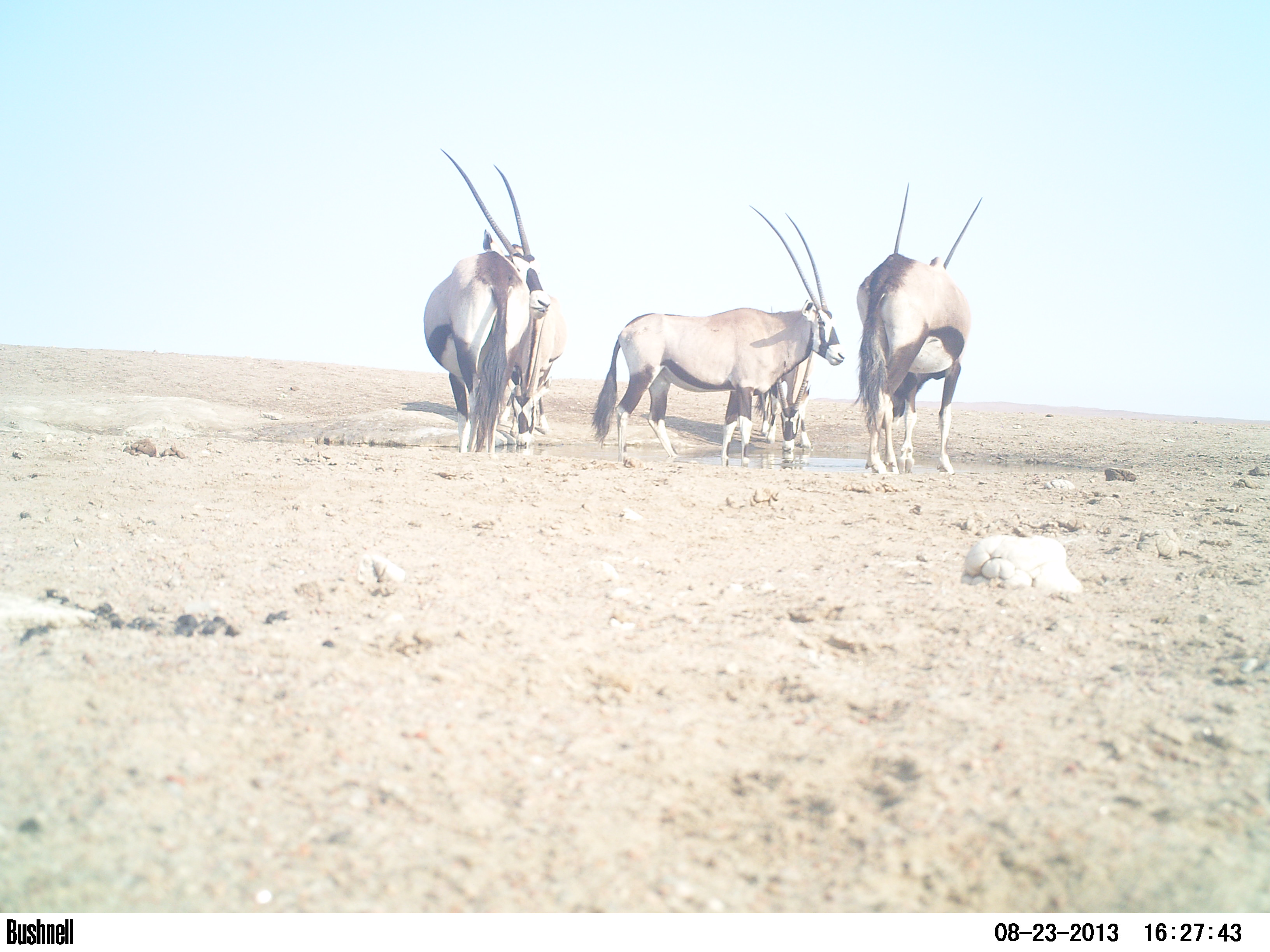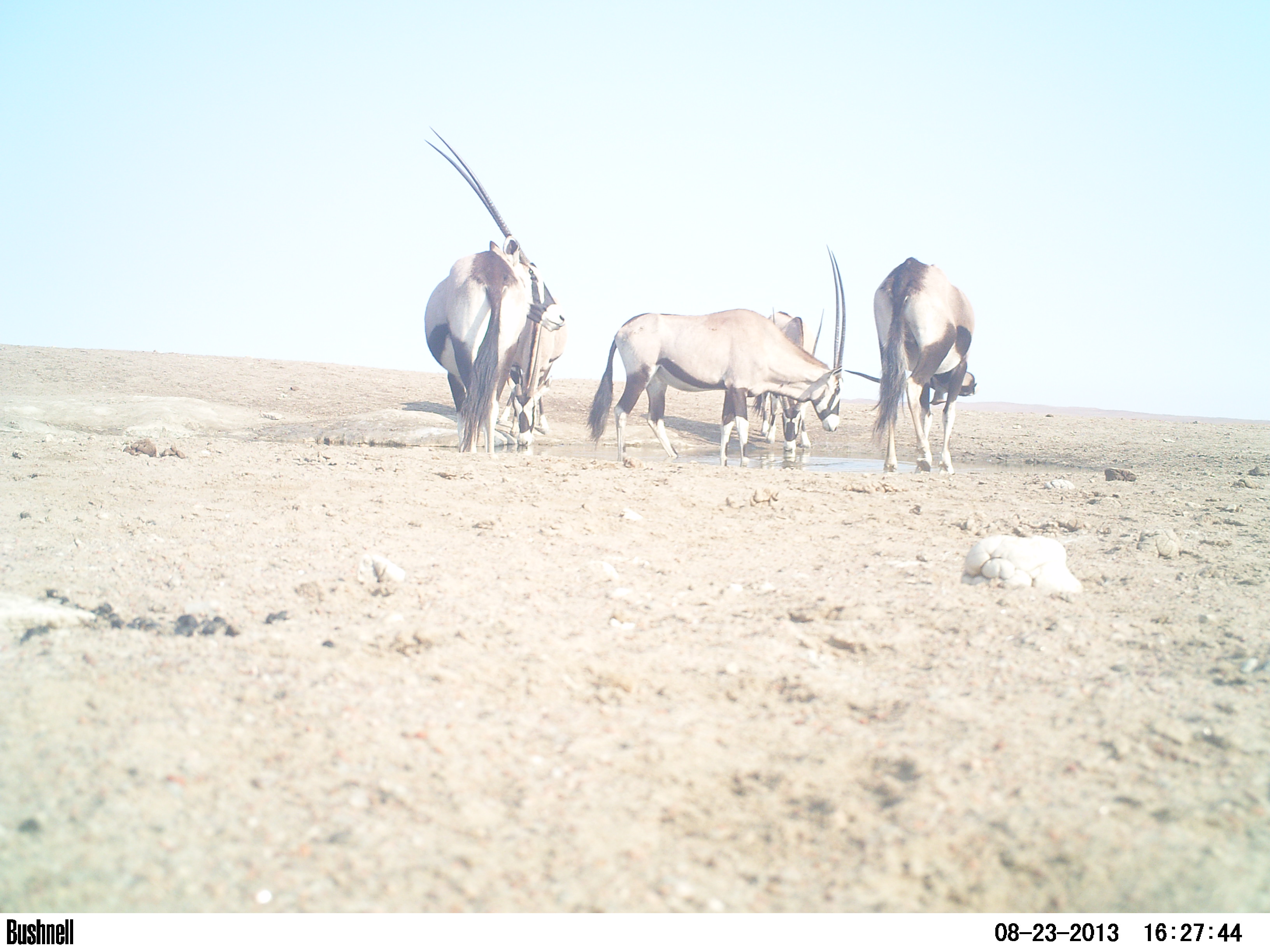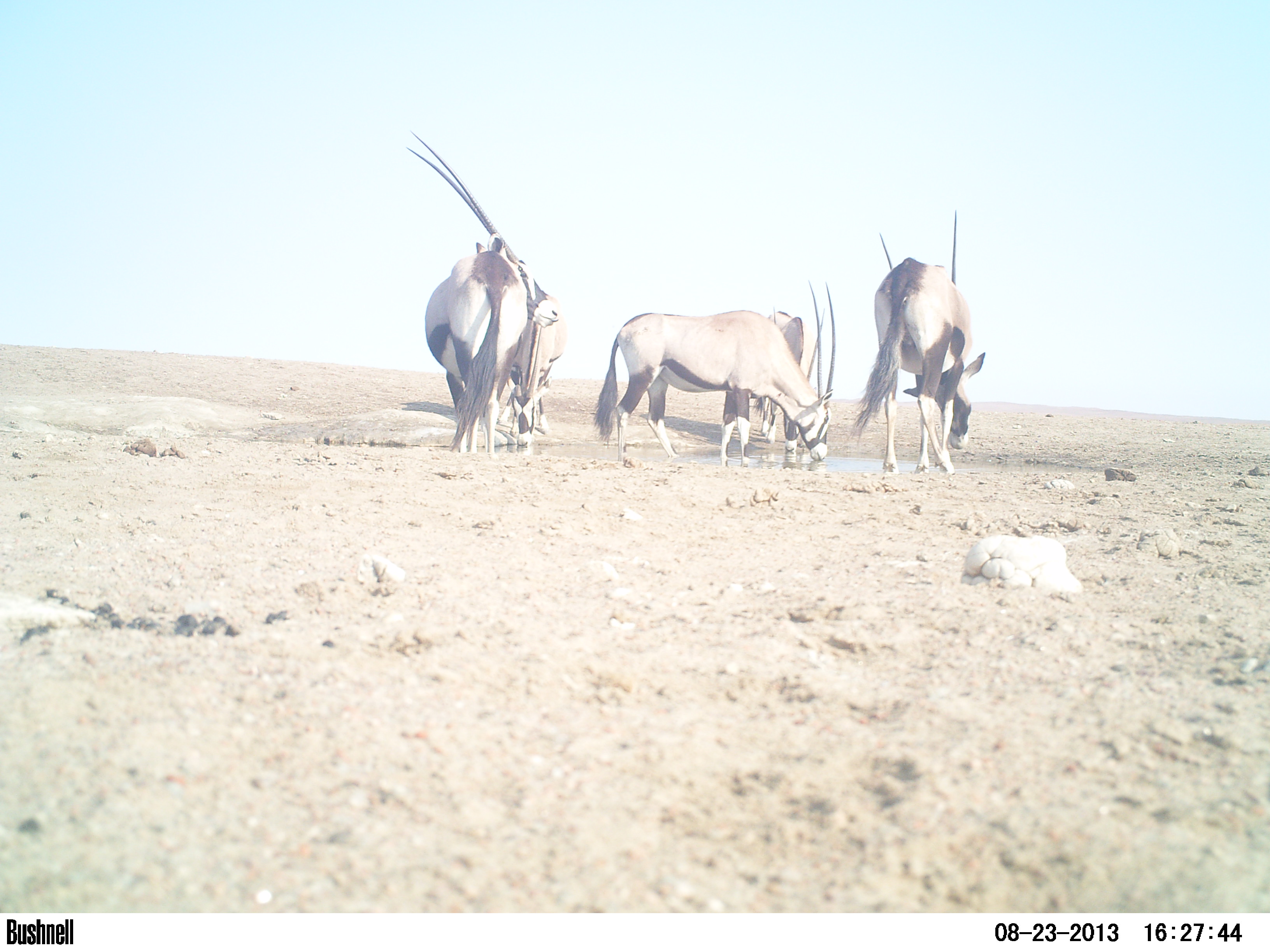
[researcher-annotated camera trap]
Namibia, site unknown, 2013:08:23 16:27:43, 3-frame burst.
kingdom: Animalia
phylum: Chordata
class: Mammalia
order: Artiodactyla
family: Bovidae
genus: Oryx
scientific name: Oryx gazella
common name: gemsbok